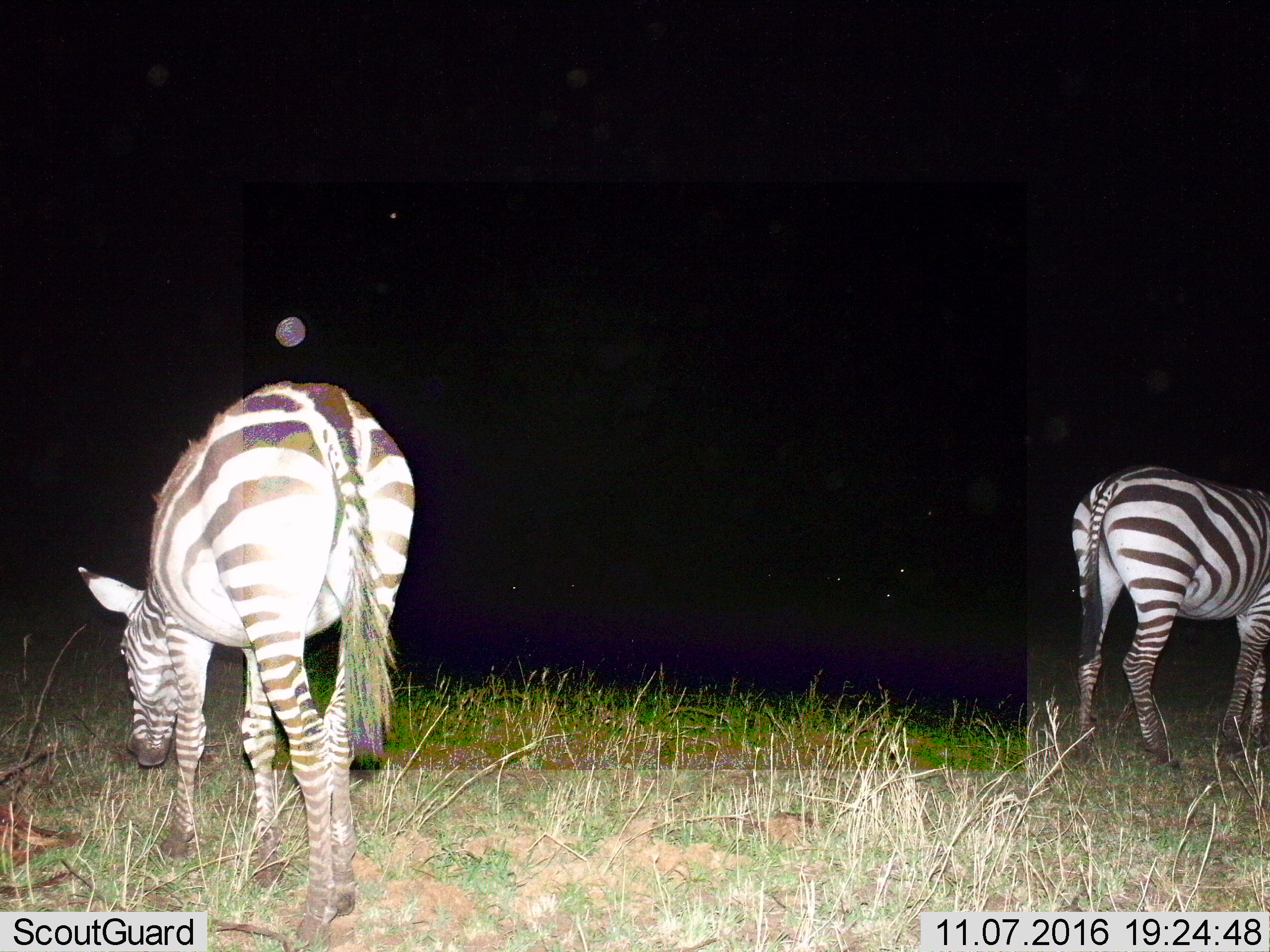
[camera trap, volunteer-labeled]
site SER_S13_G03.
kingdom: Animalia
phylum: Chordata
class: Mammalia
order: Perissodactyla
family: Equidae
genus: Equus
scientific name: Equus quagga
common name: plains zebra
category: zebraplains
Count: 2.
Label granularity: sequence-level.